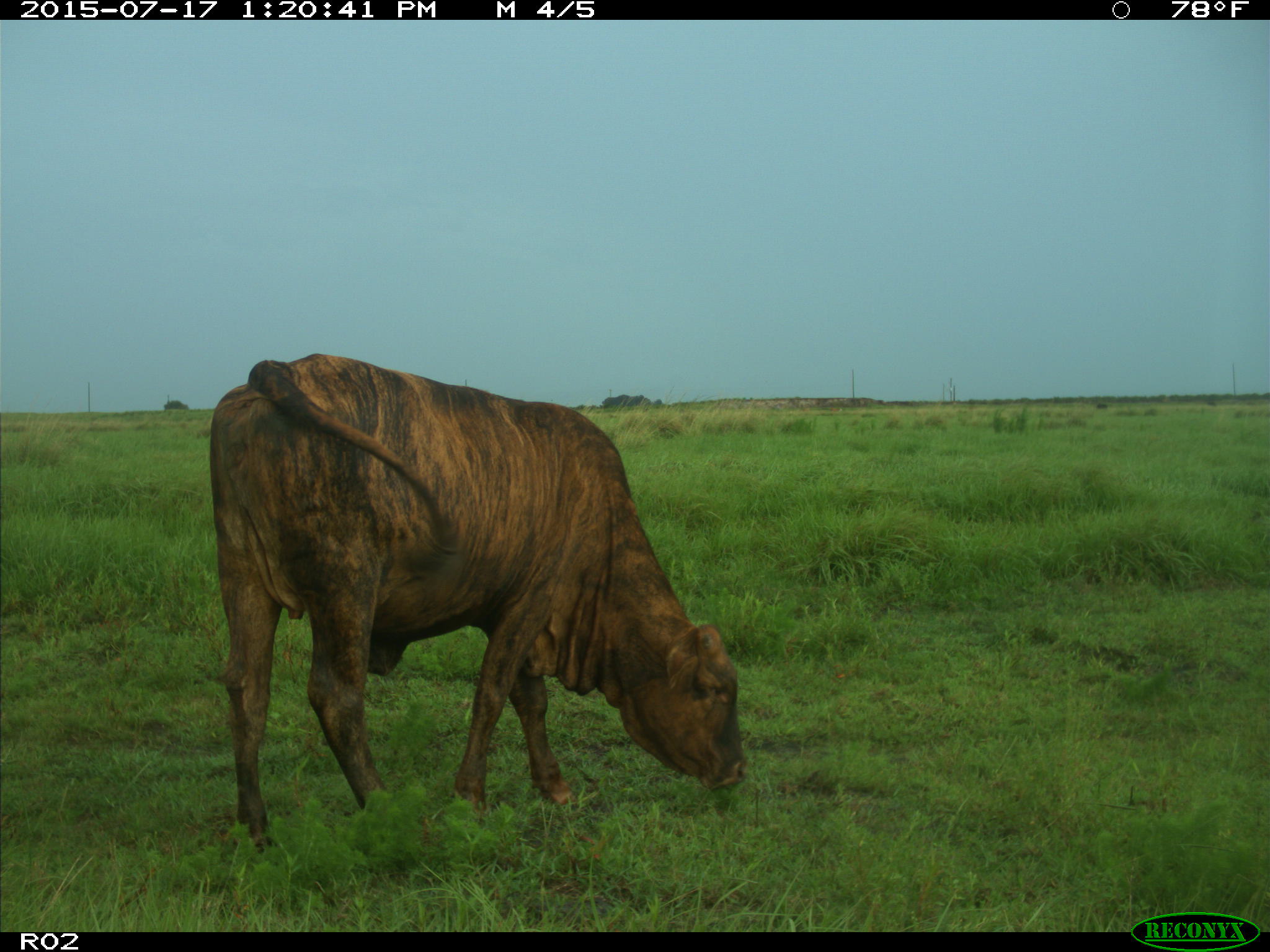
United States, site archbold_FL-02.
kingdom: Animalia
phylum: Chordata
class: Mammalia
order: Artiodactyla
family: Bovidae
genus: Bos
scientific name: Bos taurus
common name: domestic cow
Bos taurus (domestic cow).